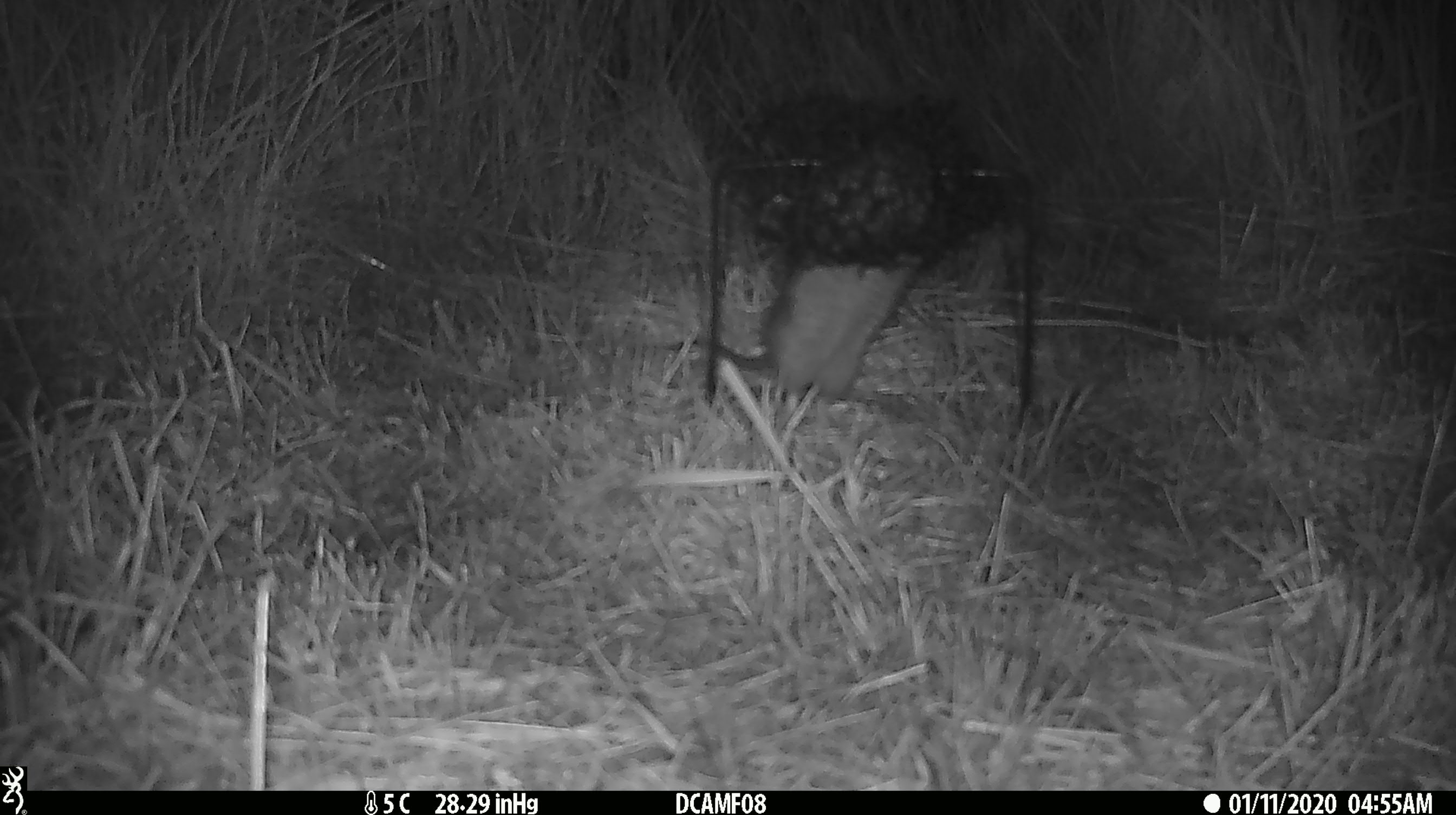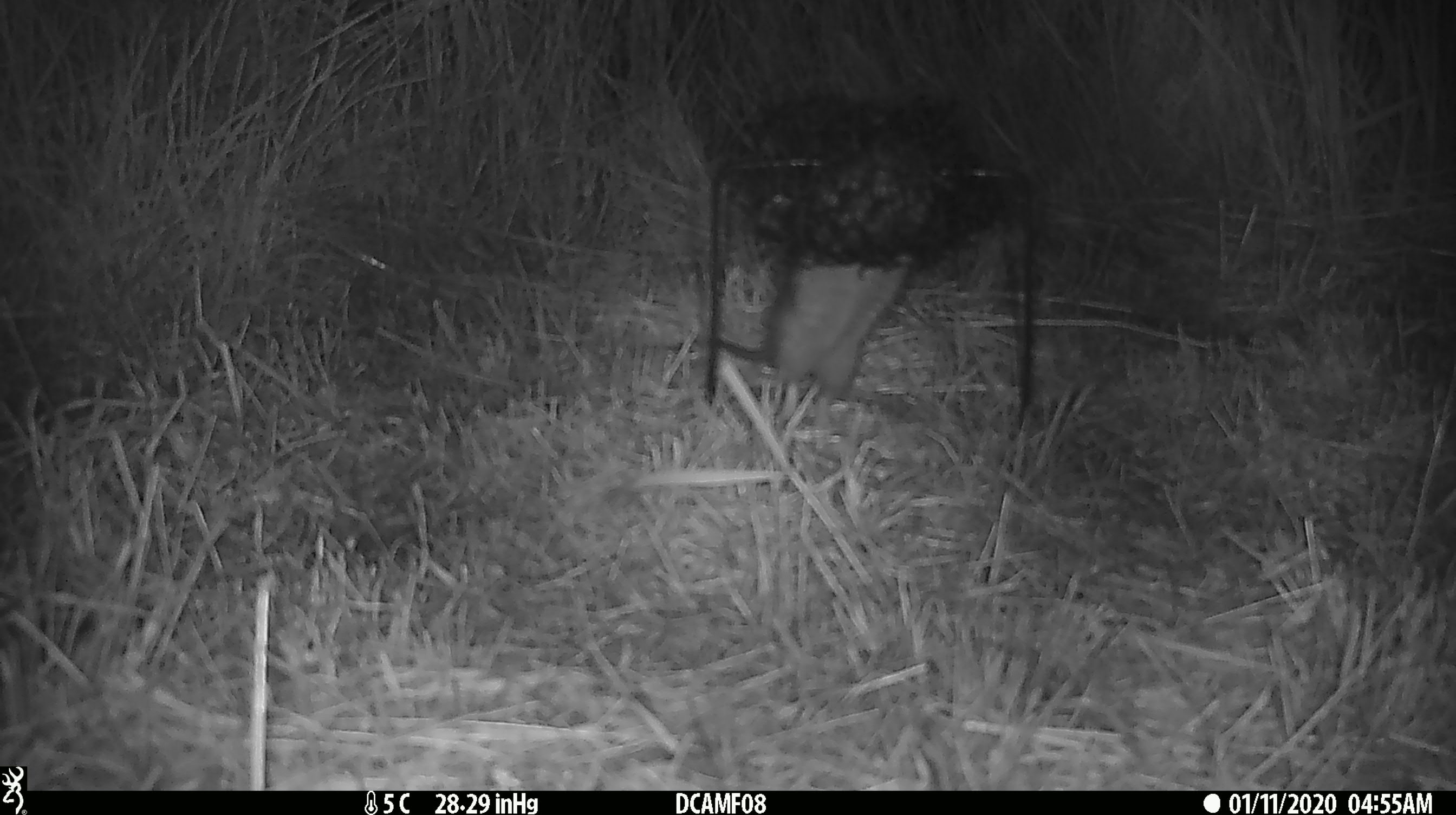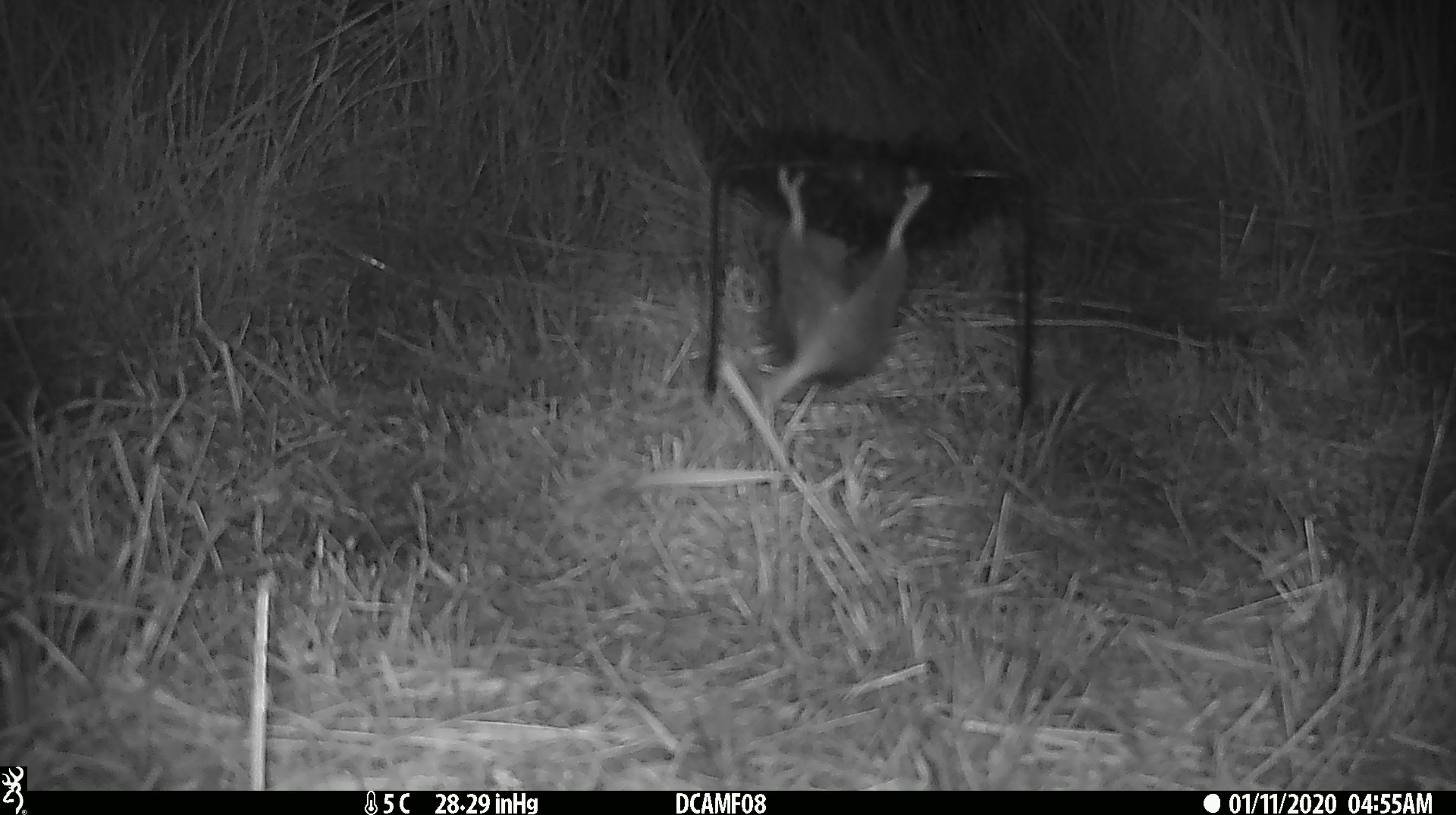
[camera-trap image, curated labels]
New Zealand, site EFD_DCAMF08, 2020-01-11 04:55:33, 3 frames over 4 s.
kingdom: Animalia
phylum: Chordata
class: Mammalia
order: Rodentia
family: Muridae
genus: Rattus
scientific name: Rattus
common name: rat